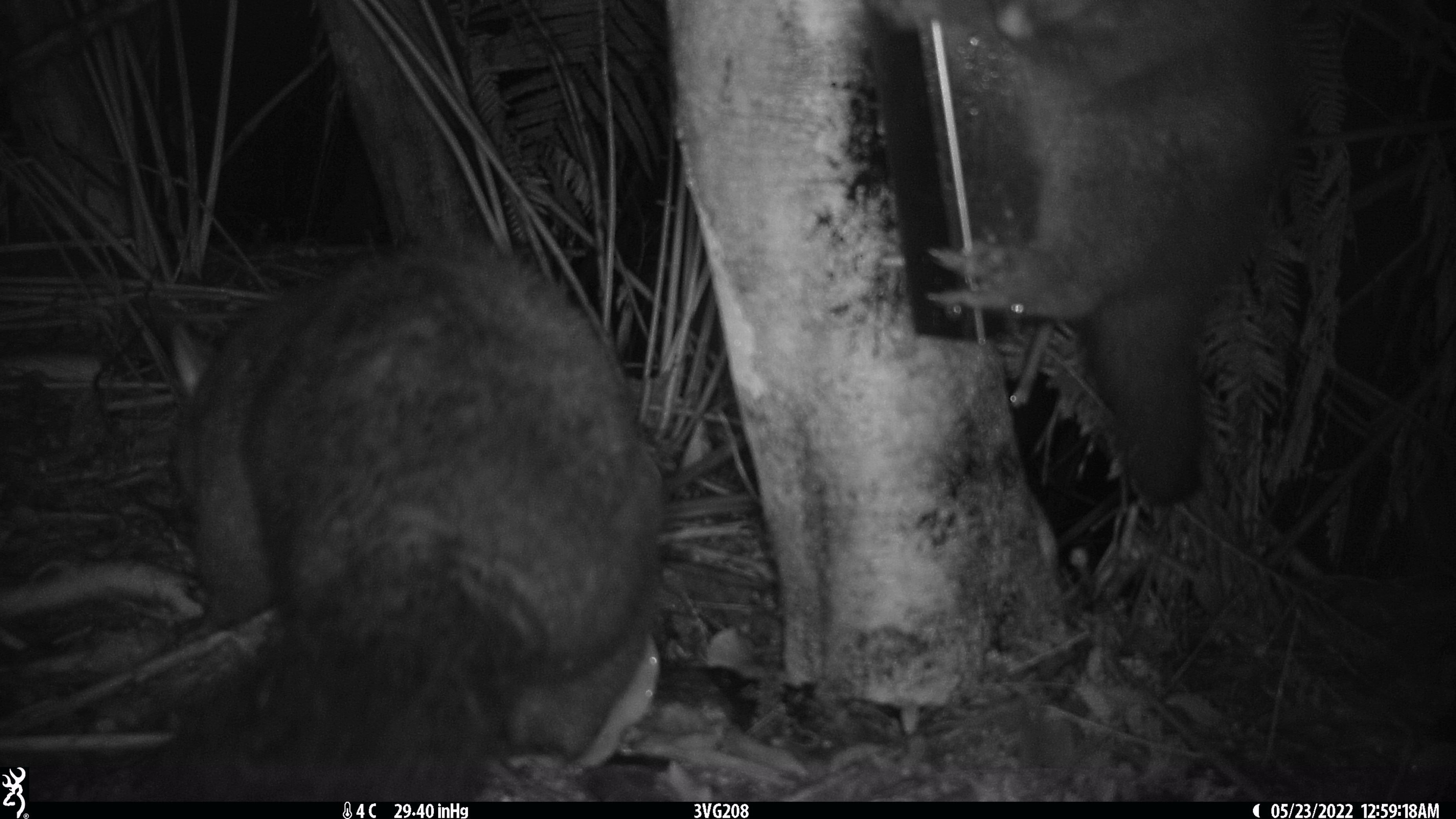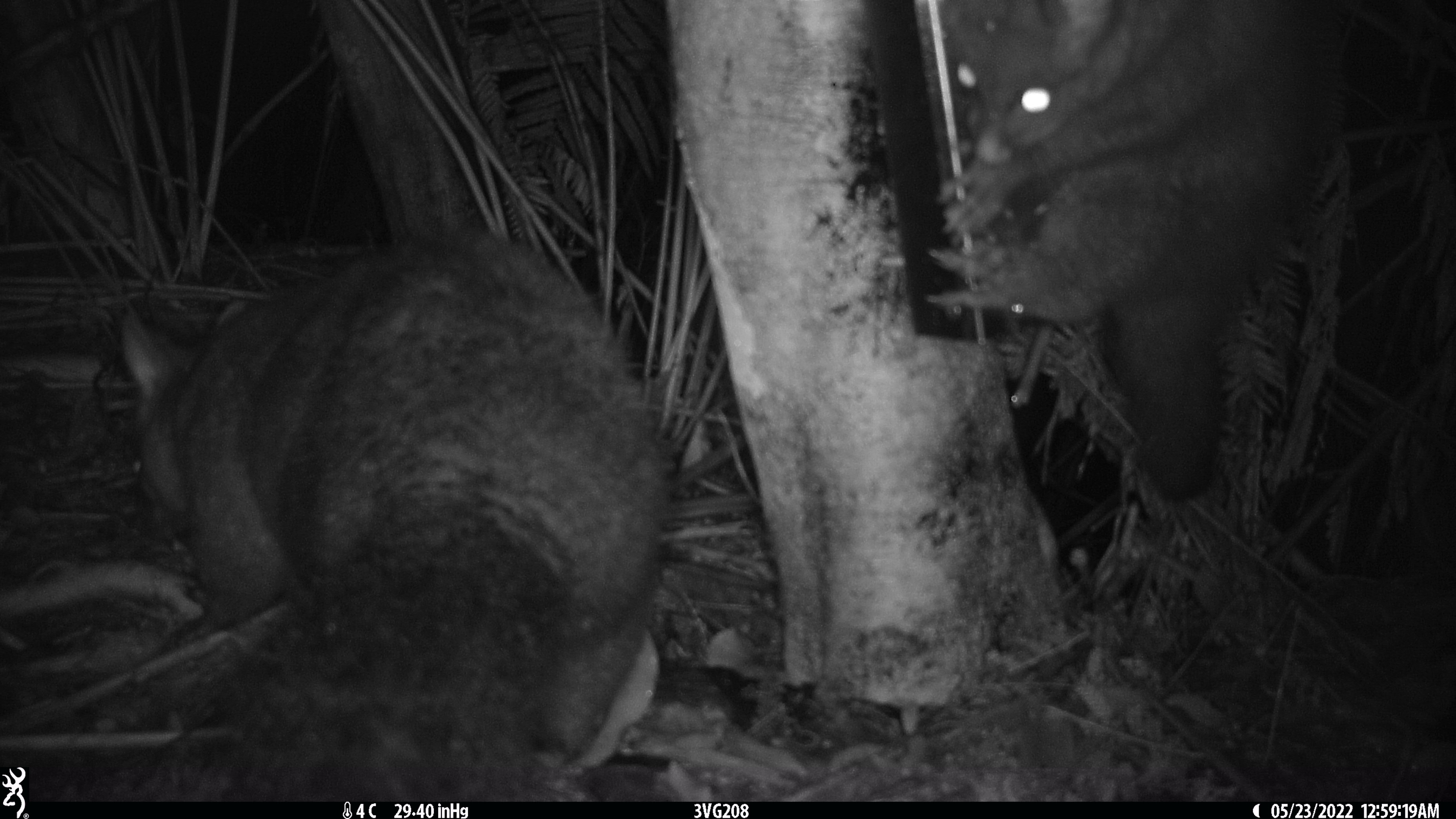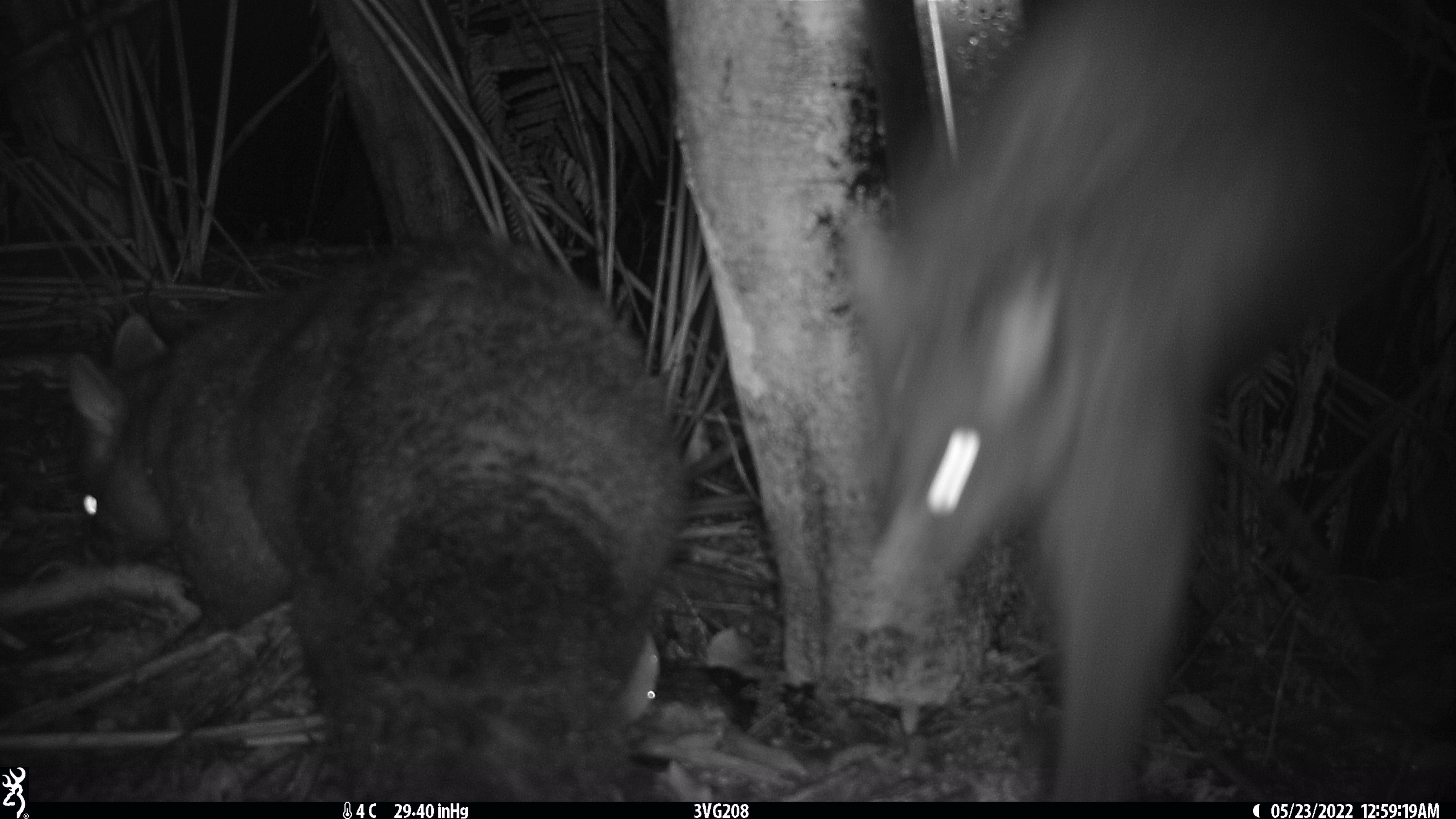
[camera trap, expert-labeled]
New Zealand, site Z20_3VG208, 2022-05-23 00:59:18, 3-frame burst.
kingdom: Animalia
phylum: Chordata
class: Mammalia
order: Diprotodontia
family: Phalangeridae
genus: Trichosurus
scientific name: Trichosurus vulpecula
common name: common brushtail possum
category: possum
Possum (common brushtail possum) (Trichosurus vulpecula).